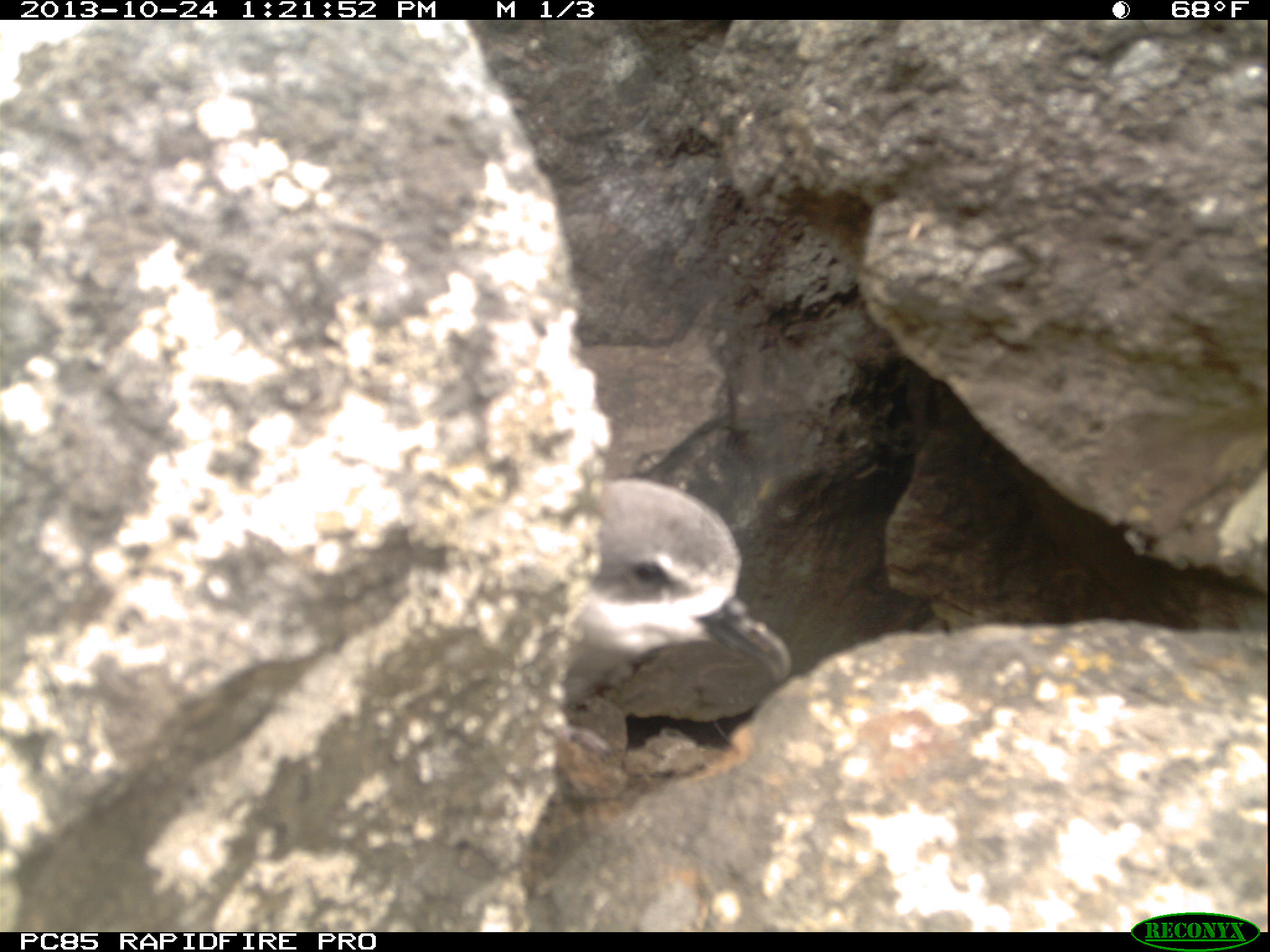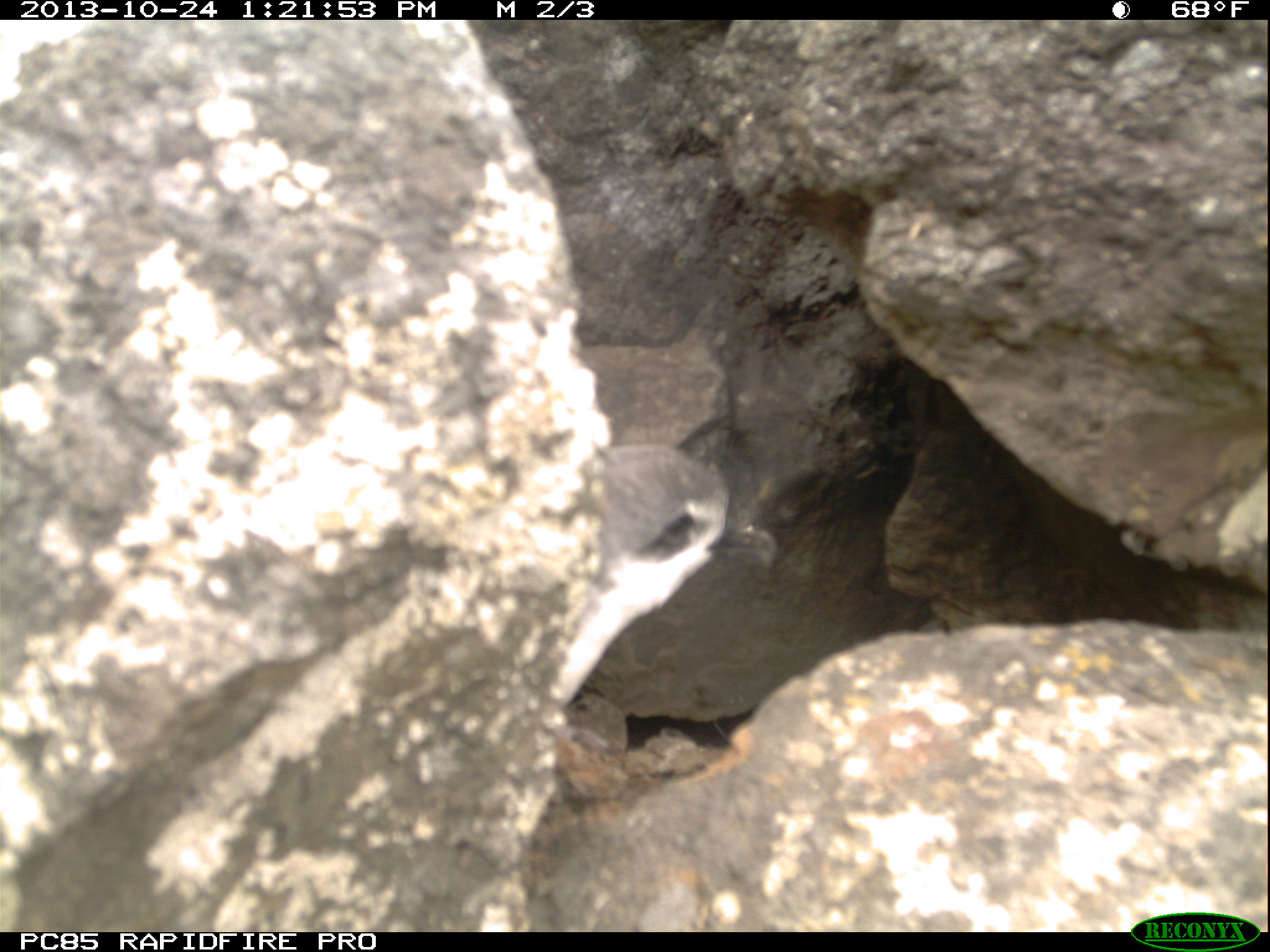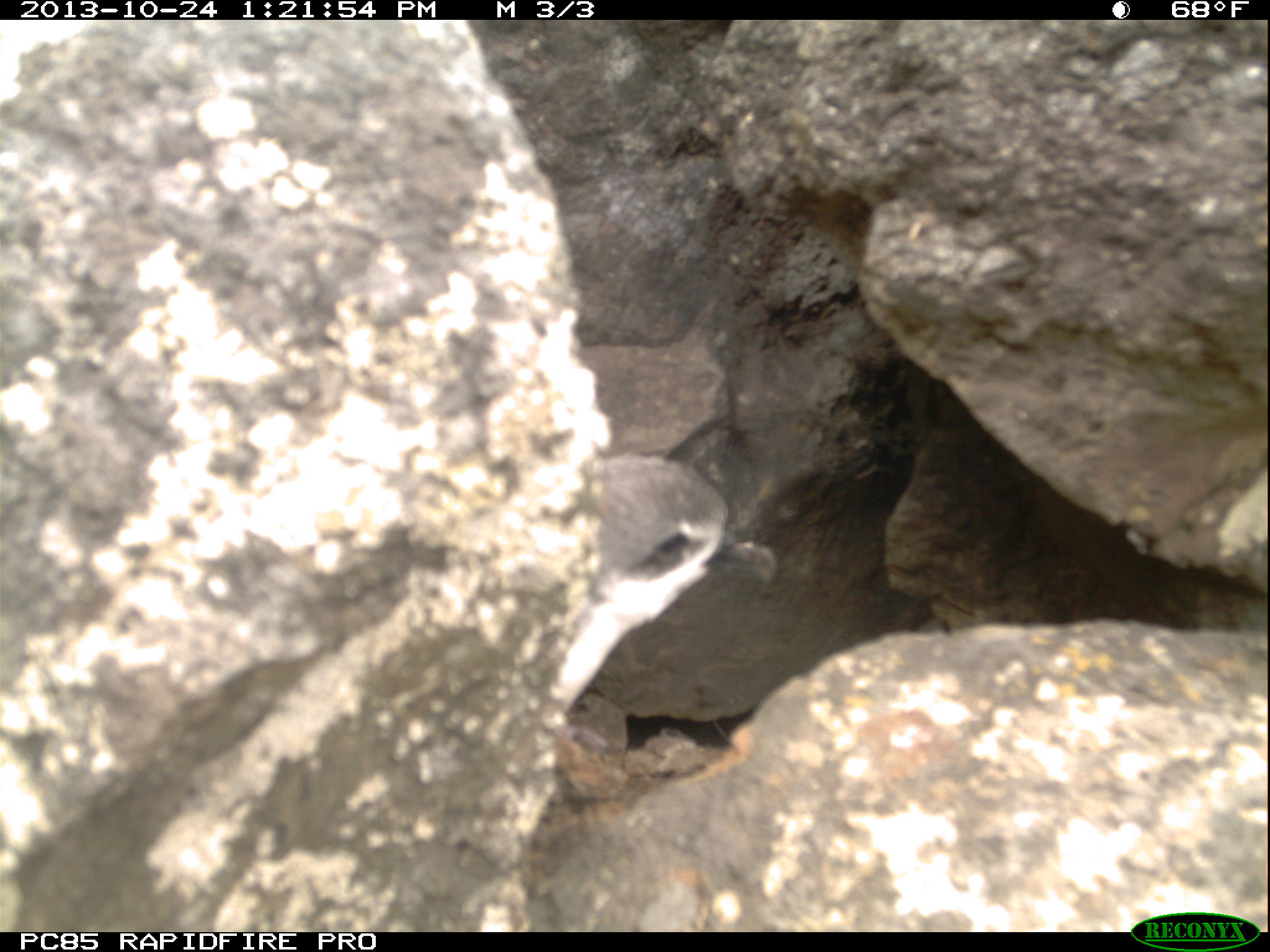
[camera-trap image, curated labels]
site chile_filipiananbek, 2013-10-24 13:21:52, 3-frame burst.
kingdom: Animalia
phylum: Chordata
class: Aves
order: Procellariiformes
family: Procellariidae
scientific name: Procellariidae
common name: petrel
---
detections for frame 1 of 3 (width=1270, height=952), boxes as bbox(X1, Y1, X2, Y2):
petrel: bbox(562, 473, 793, 720)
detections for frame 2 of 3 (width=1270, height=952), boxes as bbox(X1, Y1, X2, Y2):
petrel: bbox(552, 434, 795, 752)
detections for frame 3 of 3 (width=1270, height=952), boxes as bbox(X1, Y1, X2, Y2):
petrel: bbox(556, 446, 792, 752)